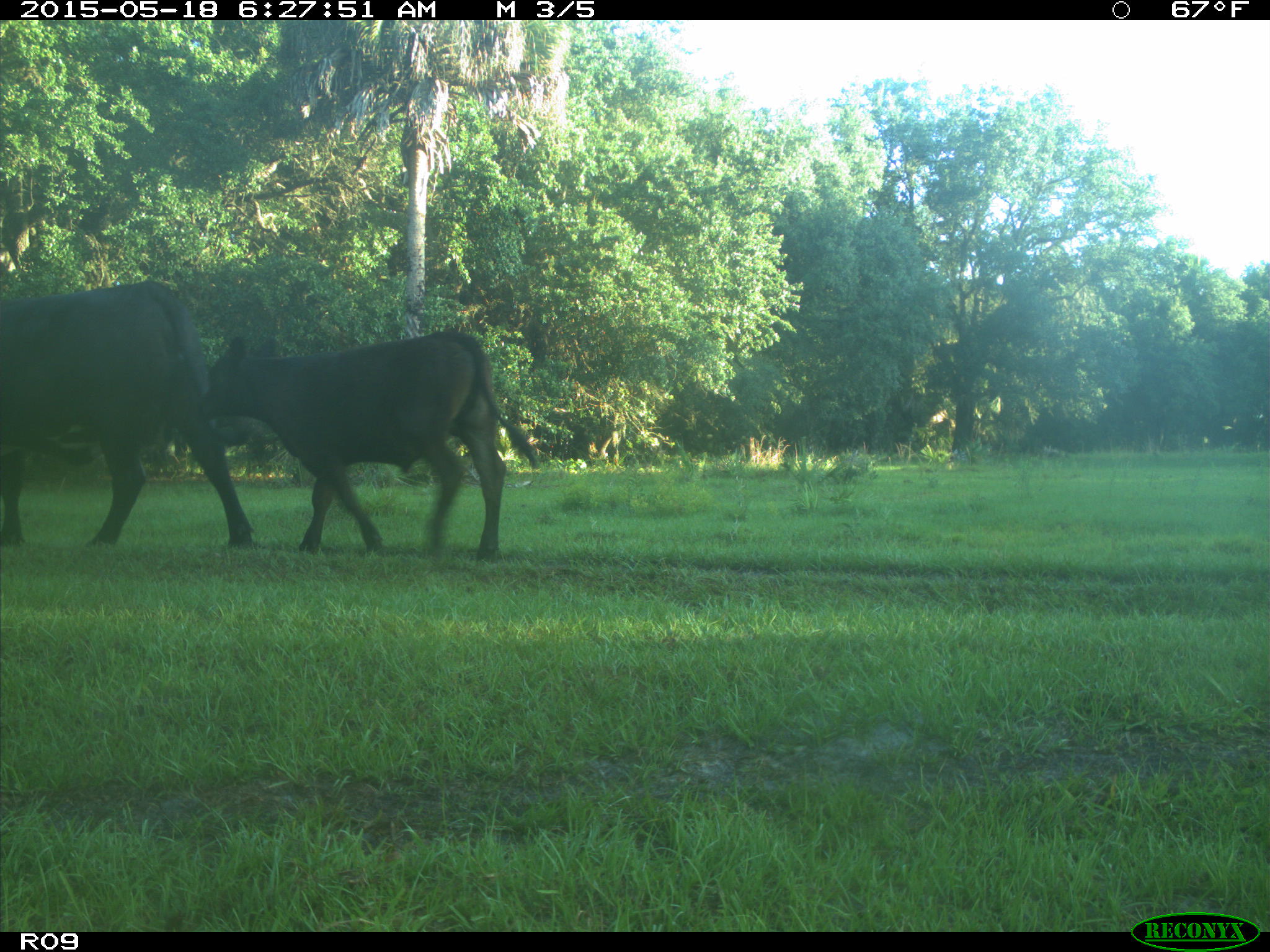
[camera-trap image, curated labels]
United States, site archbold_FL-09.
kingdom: Animalia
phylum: Chordata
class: Mammalia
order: Artiodactyla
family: Bovidae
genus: Bos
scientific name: Bos taurus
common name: domestic cow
Bos taurus (domestic cow).